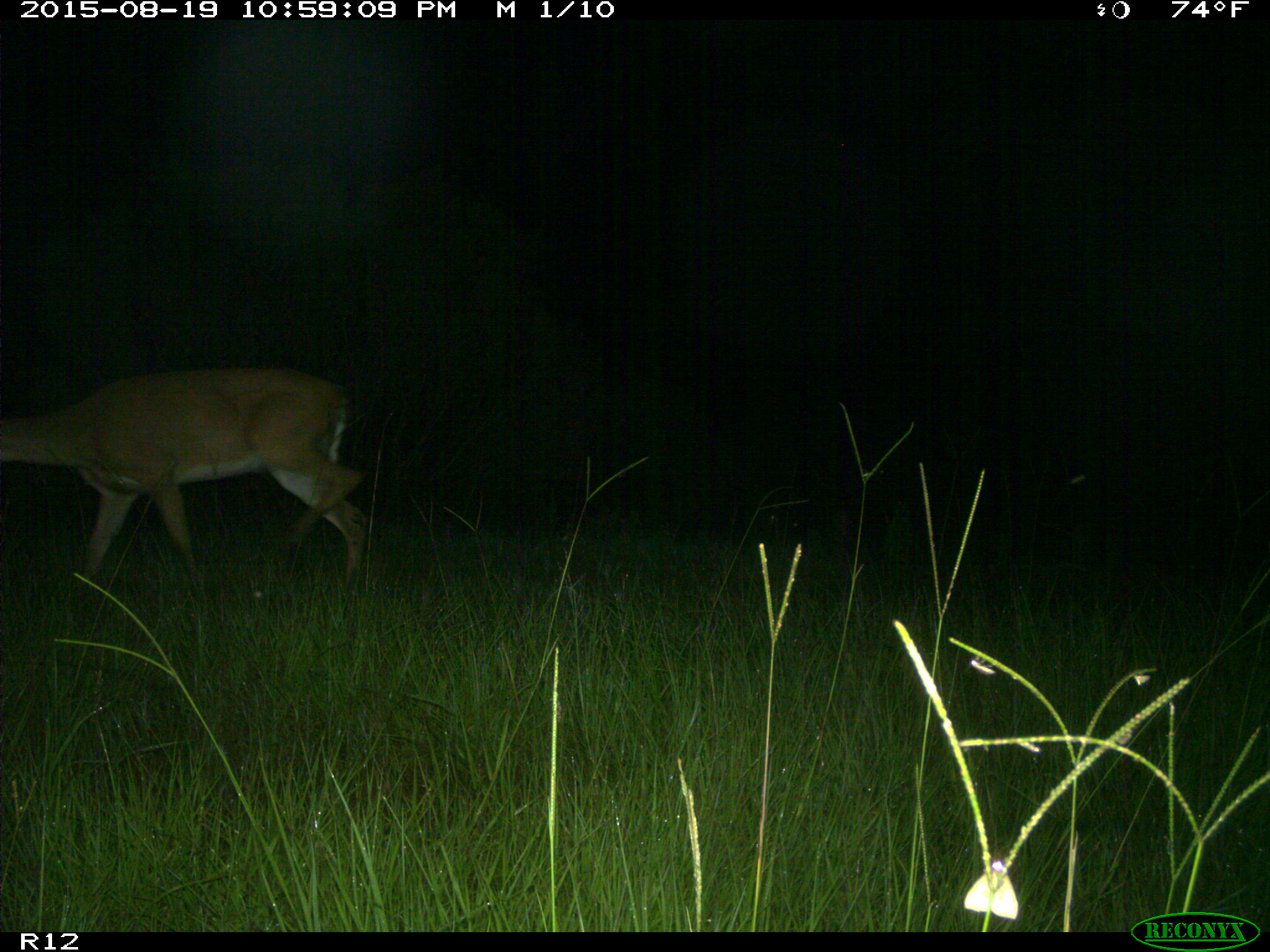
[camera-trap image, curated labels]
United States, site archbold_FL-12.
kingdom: Animalia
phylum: Chordata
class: Mammalia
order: Artiodactyla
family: Cervidae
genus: Odocoileus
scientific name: Odocoileus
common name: deer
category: unidentified deer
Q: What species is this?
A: Unidentified deer (deer) (Odocoileus).